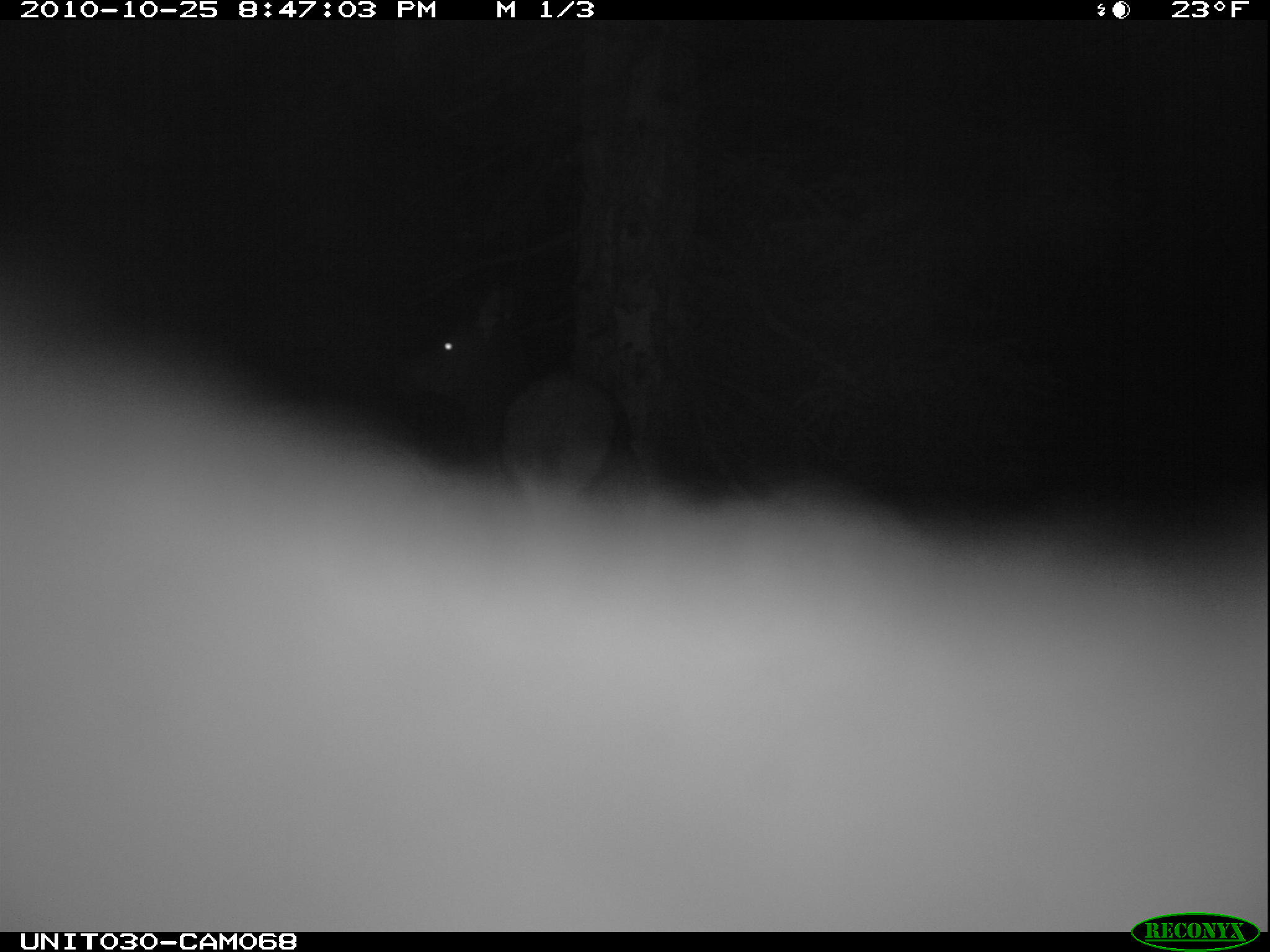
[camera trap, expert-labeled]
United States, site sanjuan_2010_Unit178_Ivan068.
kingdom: Animalia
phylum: Chordata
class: Mammalia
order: Artiodactyla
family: Cervidae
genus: Cervus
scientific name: Cervus elaphus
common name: red deer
Cervus elaphus (red deer).